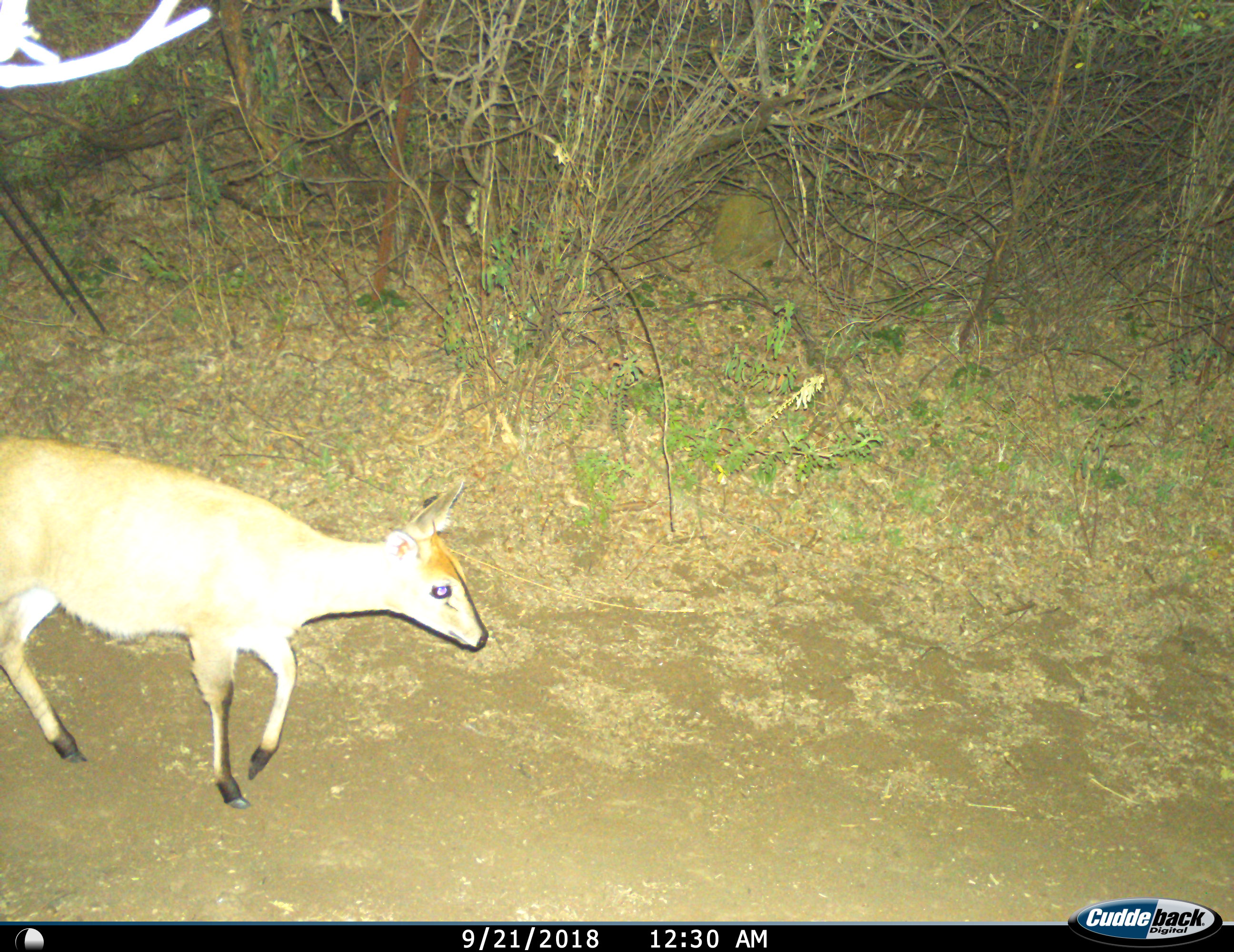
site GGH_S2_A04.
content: unidentified animal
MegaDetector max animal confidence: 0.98